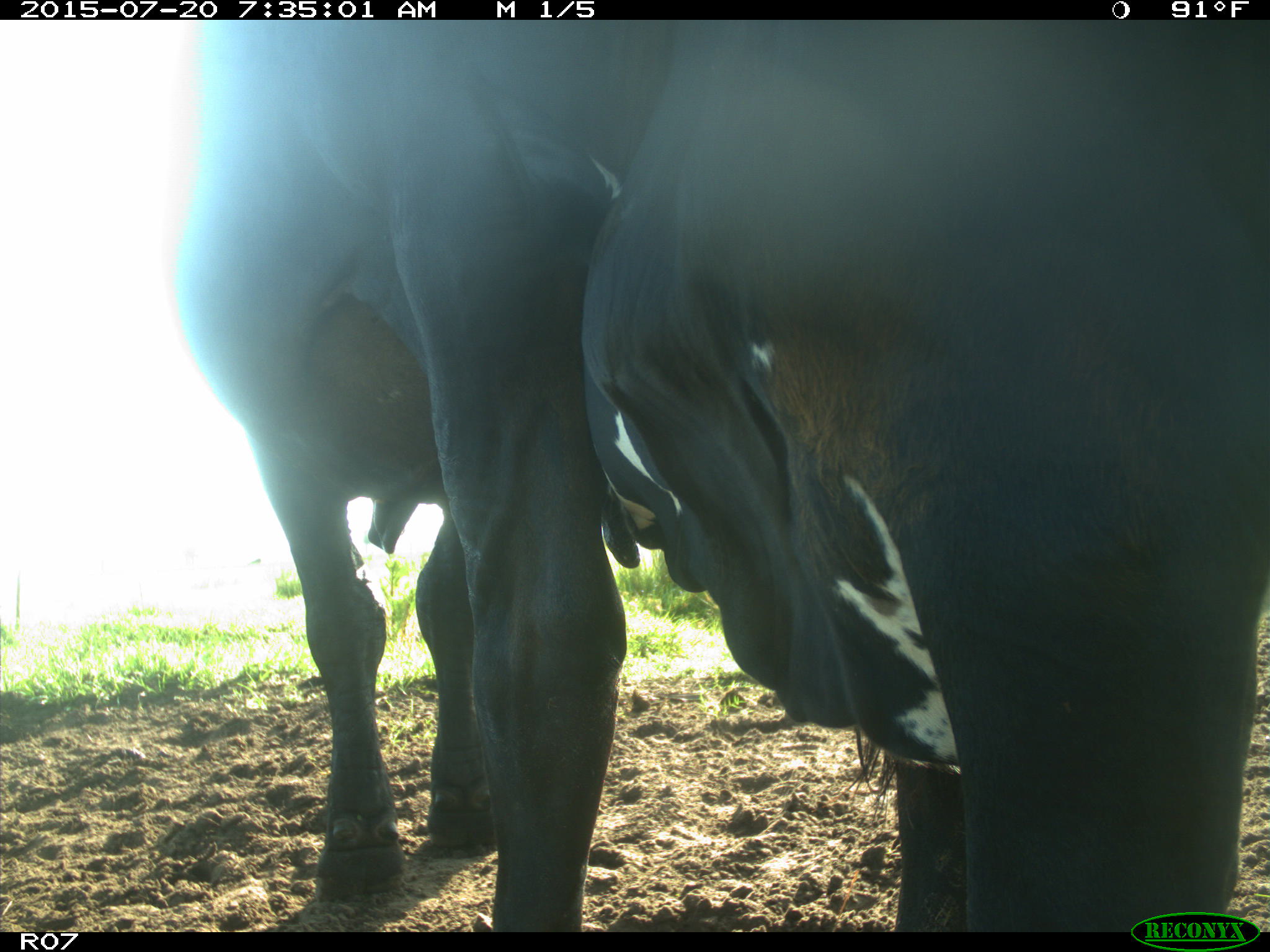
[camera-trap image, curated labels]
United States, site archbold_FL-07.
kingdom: Animalia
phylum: Chordata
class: Mammalia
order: Artiodactyla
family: Bovidae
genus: Bos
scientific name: Bos taurus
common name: domestic cow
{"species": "Bos taurus (domestic cow)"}